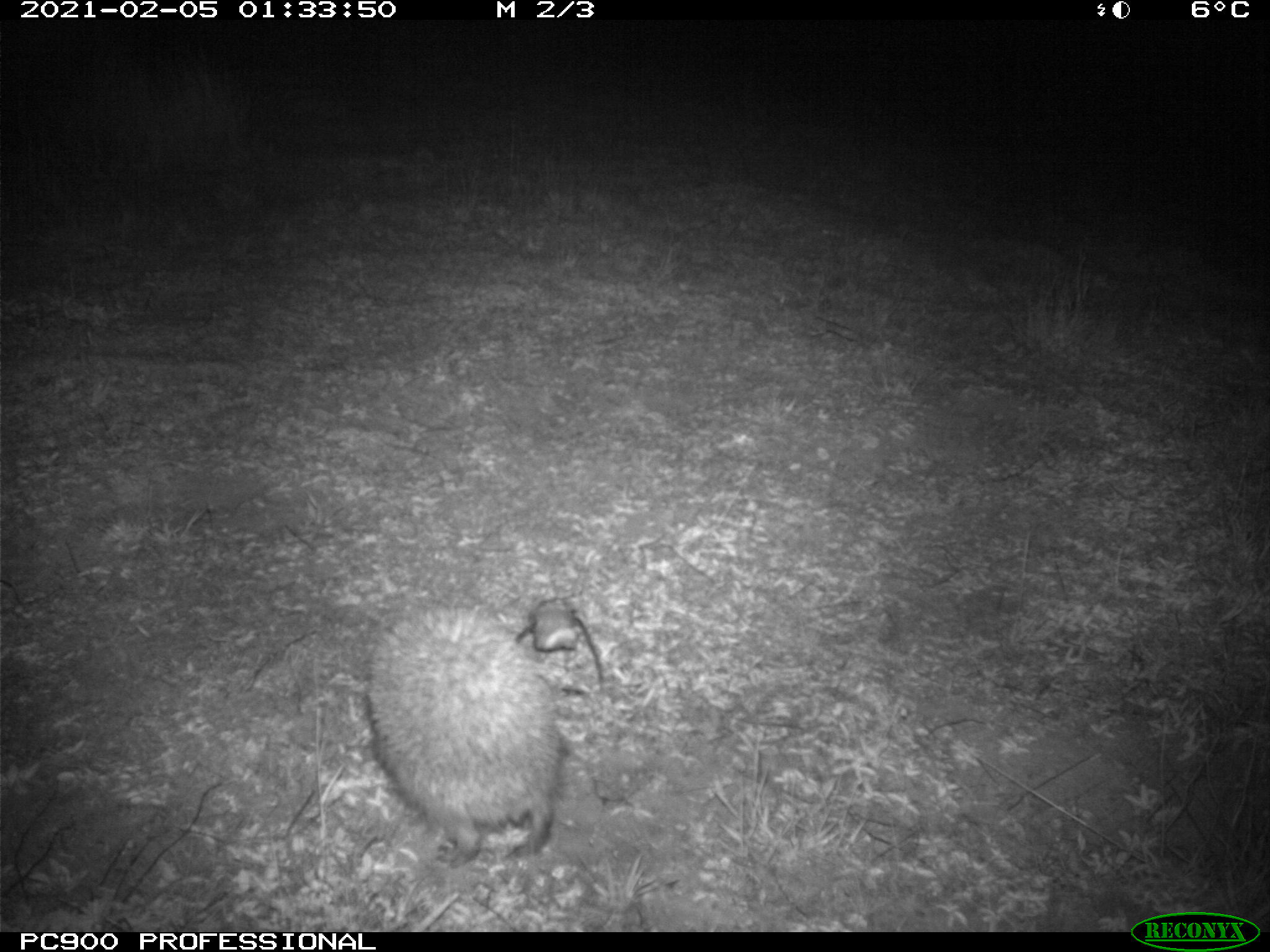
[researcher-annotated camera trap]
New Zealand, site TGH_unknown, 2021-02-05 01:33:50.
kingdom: Animalia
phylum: Chordata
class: Mammalia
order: Eulipotyphla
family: Erinaceidae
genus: Erinaceus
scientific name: Erinaceus europaeus europaeus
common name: european hedgehog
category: hedgehog